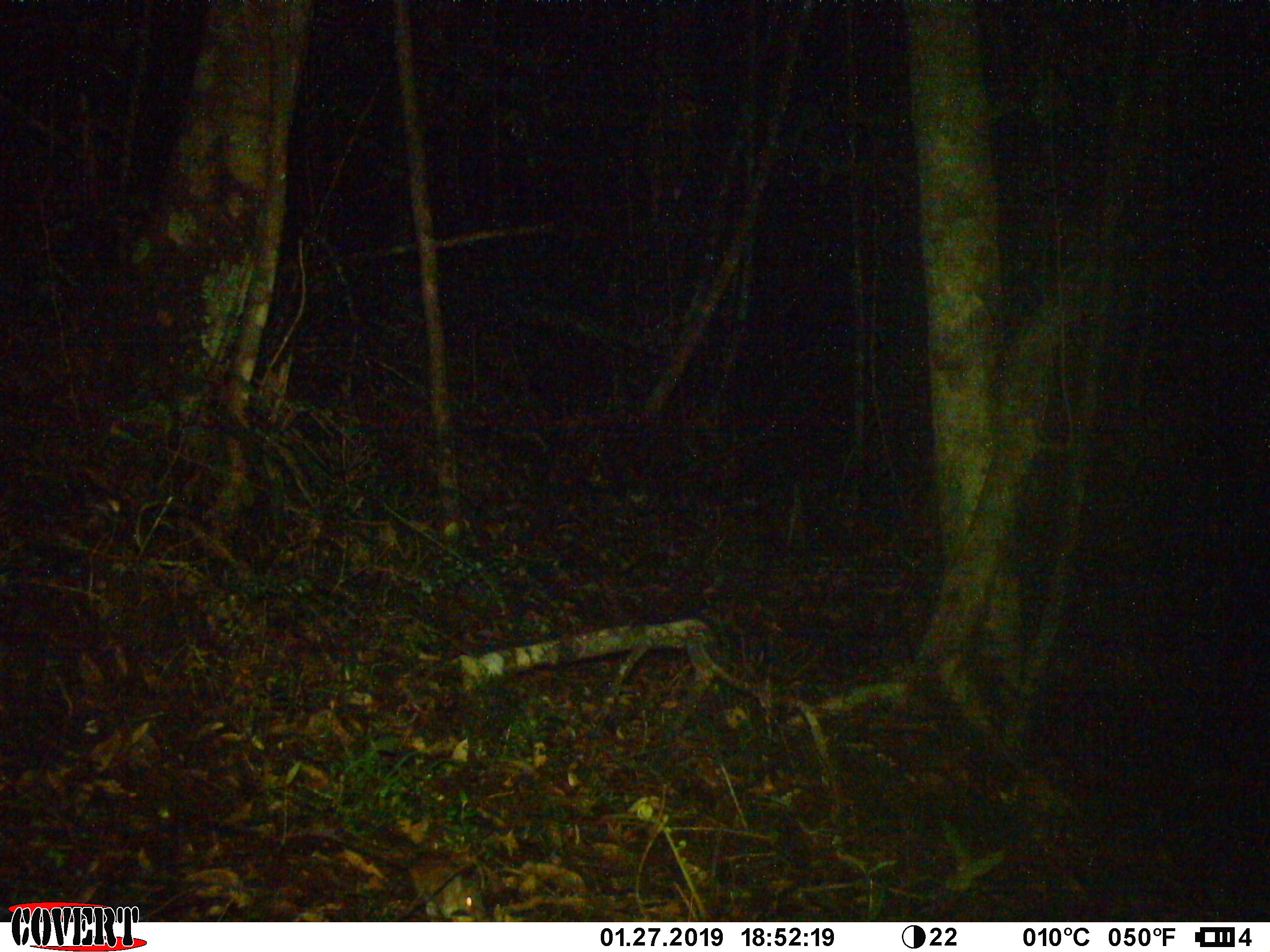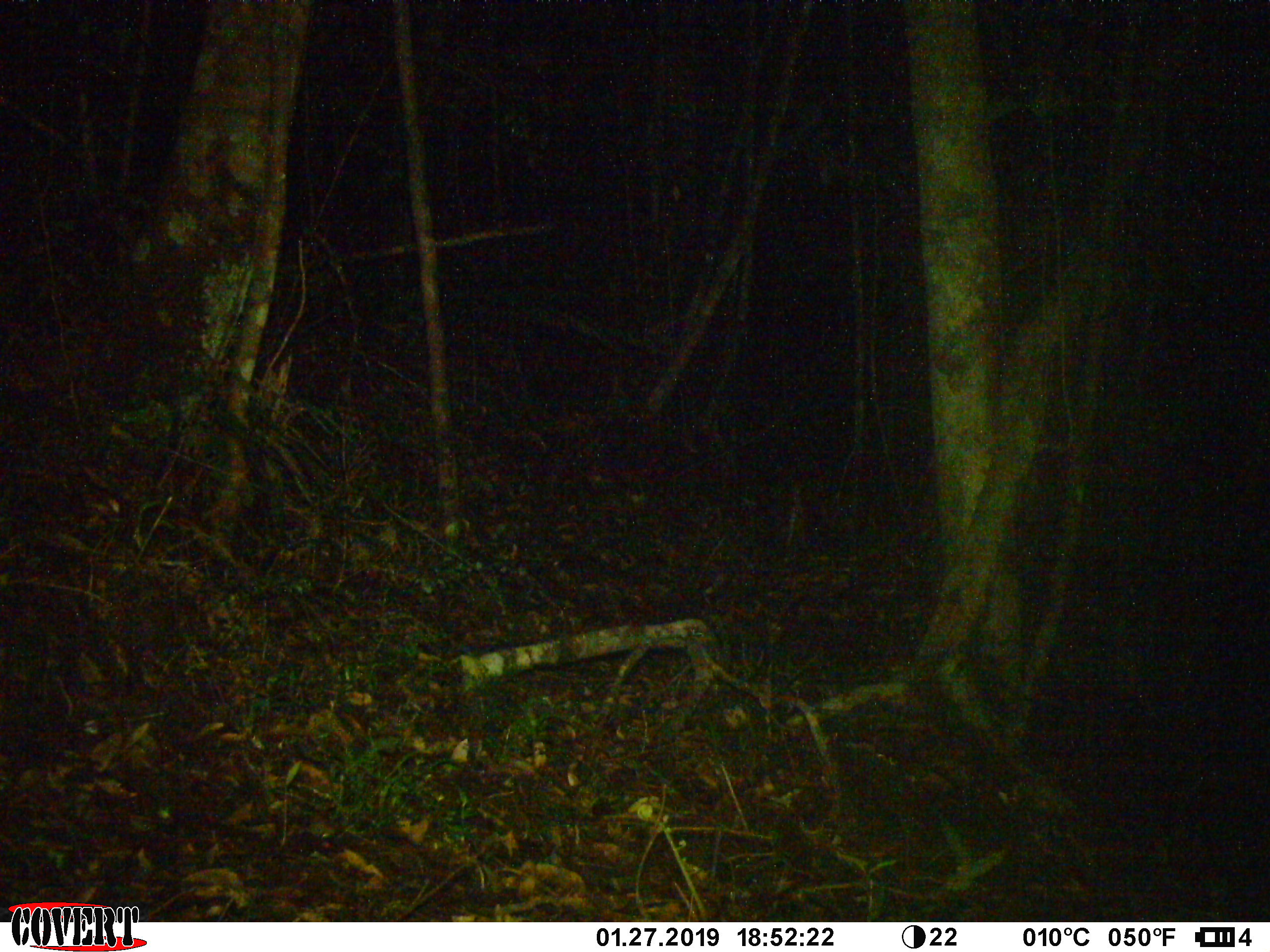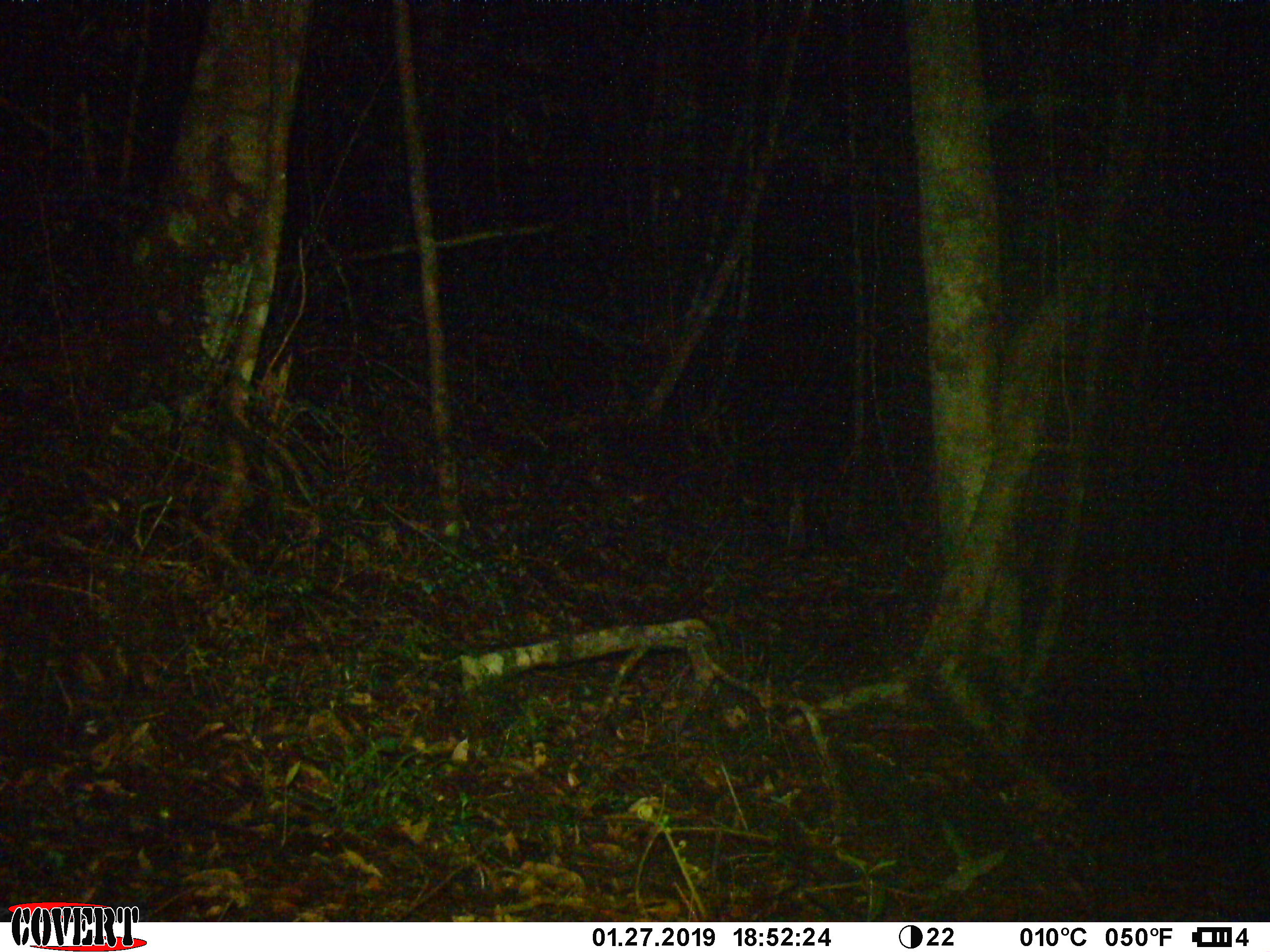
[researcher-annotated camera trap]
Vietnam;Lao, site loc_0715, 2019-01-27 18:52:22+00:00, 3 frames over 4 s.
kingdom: Animalia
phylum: Chordata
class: Mammalia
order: Rodentia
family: Muridae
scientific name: Muridae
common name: old-world mice and rats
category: unidentified murid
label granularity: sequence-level